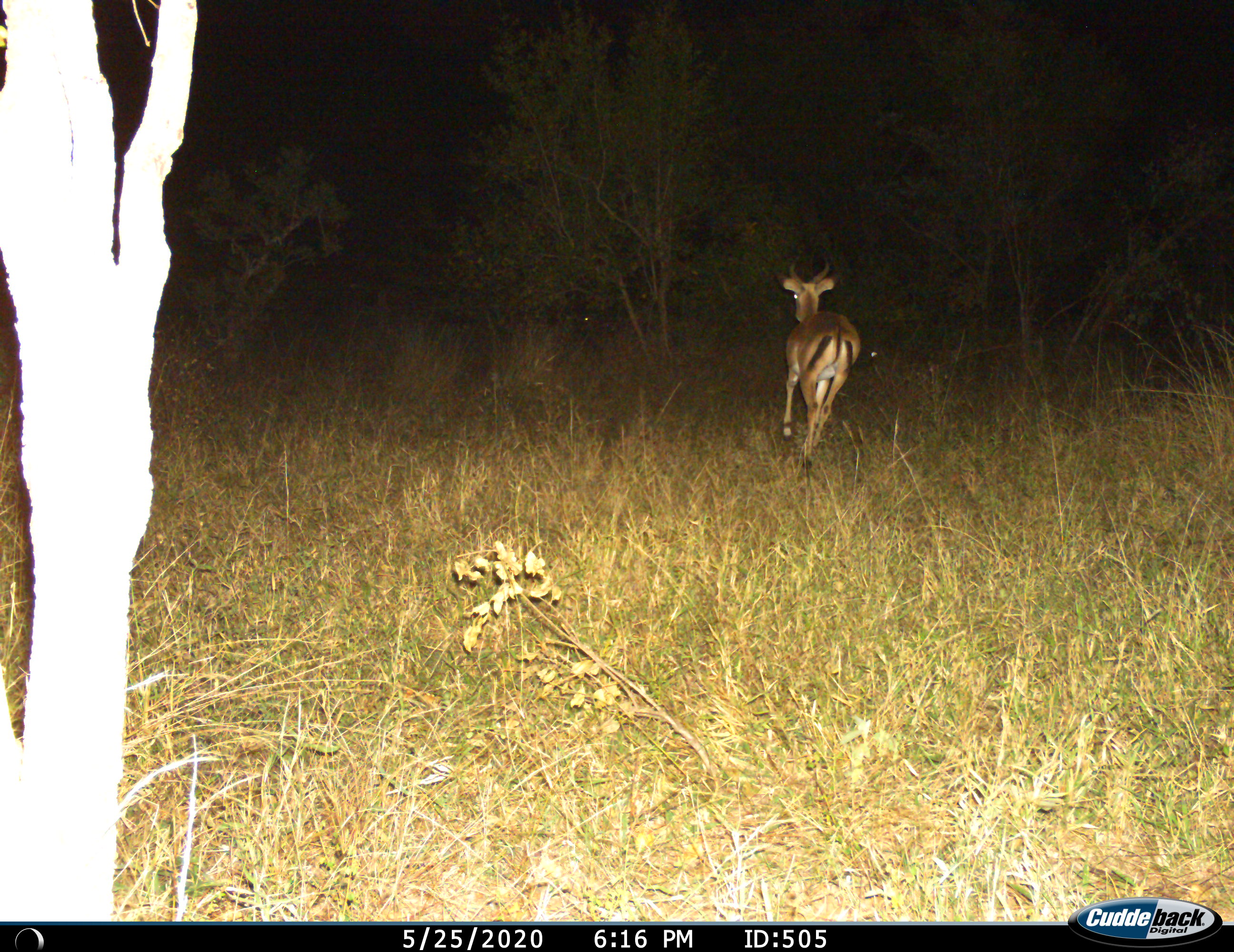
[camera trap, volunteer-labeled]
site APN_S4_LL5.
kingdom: Animalia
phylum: Chordata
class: Mammalia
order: Artiodactyla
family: Bovidae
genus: Aepyceros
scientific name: Aepyceros melampus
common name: impala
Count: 1.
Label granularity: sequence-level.